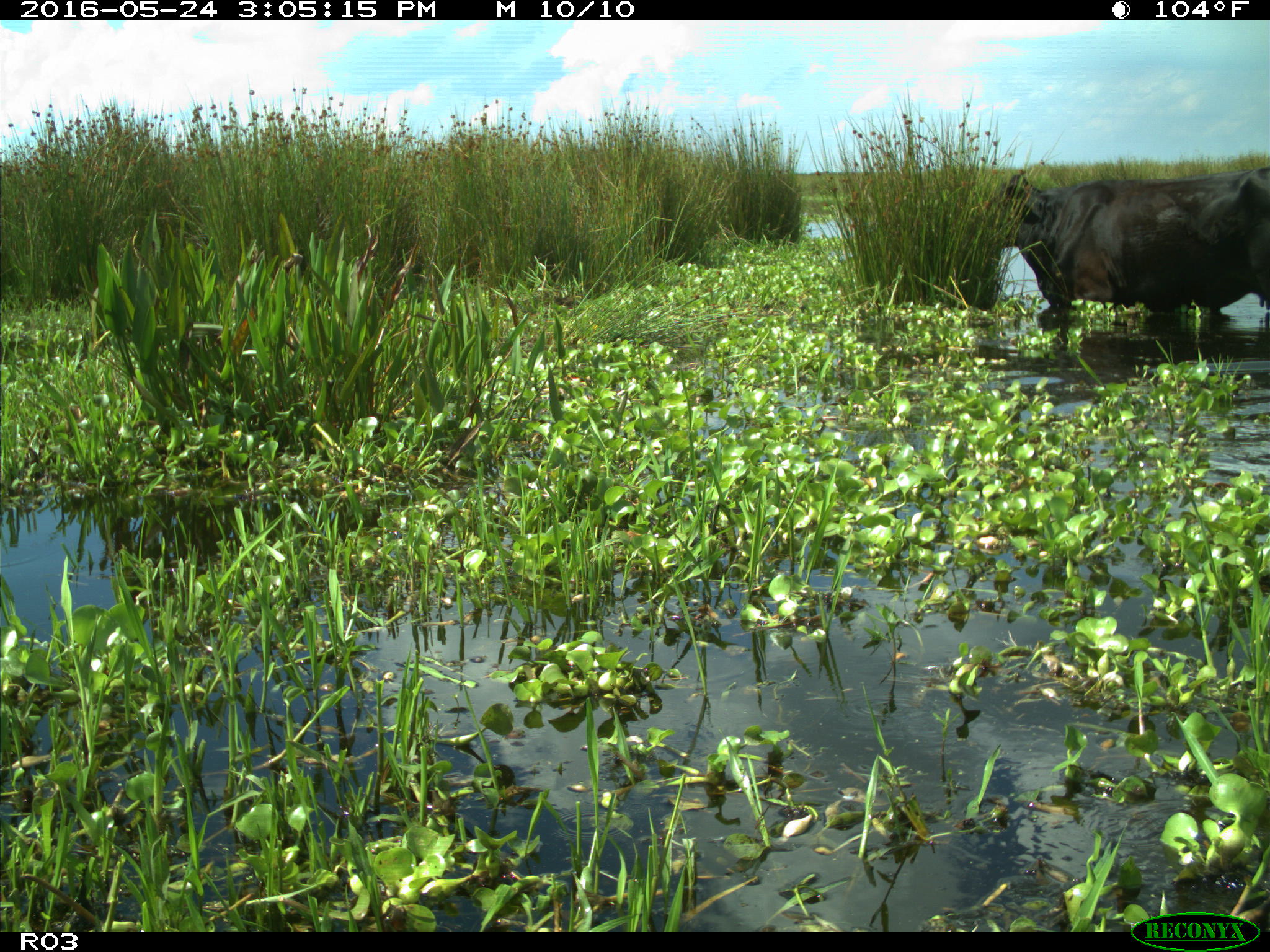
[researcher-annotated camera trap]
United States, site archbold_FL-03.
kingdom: Animalia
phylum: Chordata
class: Mammalia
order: Artiodactyla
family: Bovidae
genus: Bos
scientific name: Bos taurus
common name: domestic cow